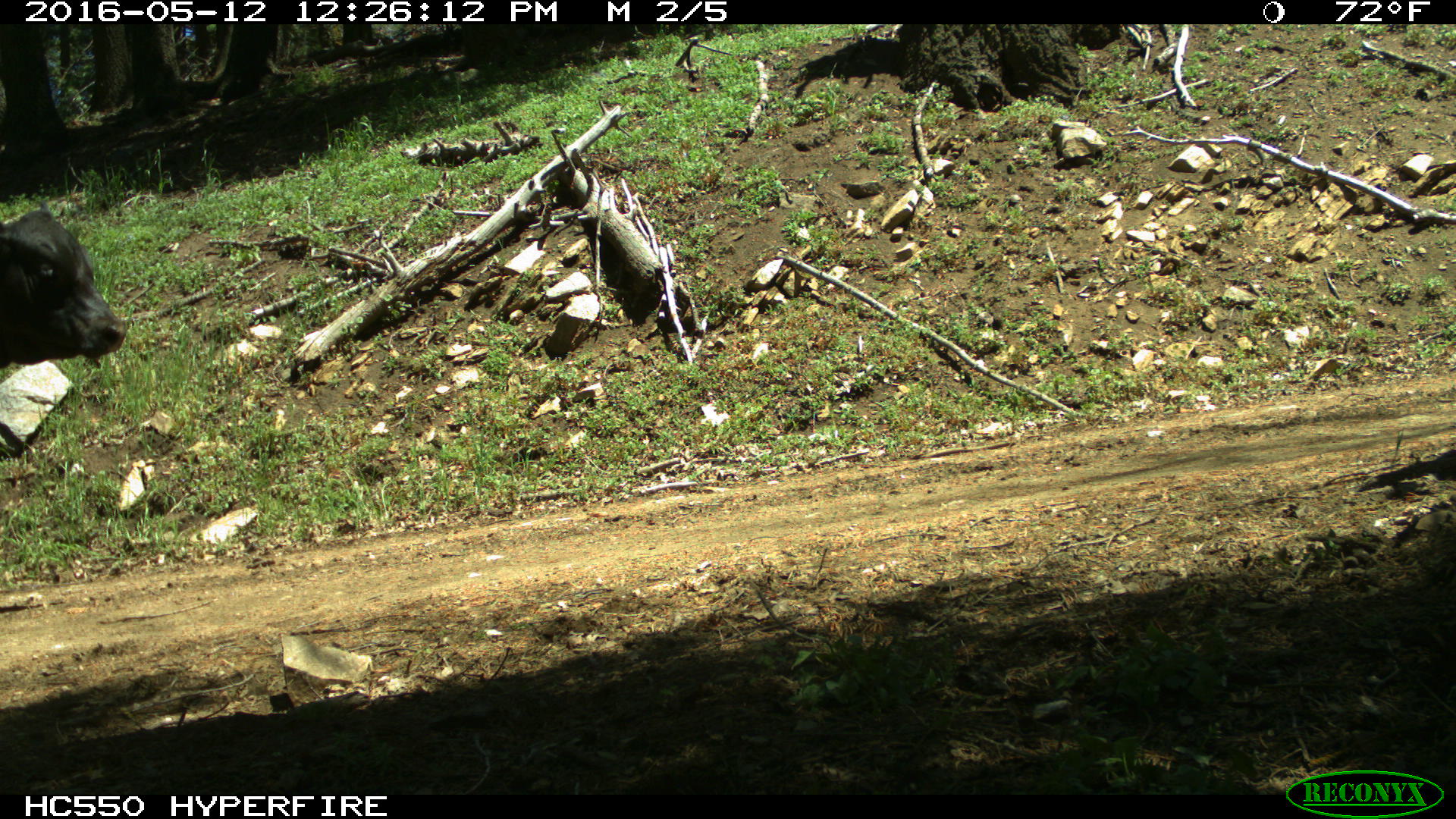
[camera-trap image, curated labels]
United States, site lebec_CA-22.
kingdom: Animalia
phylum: Chordata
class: Mammalia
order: Artiodactyla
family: Bovidae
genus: Bos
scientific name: Bos taurus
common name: domestic cow